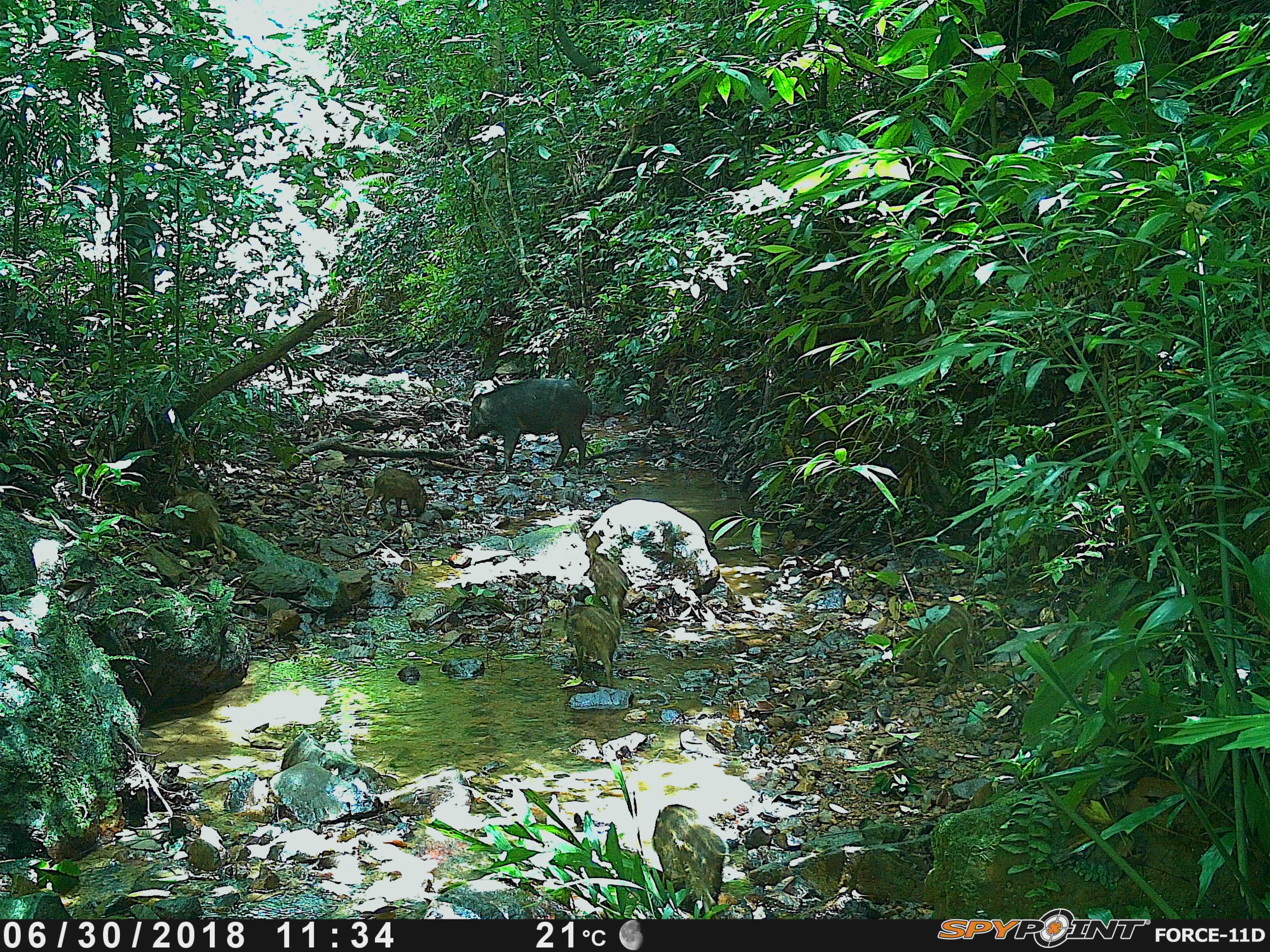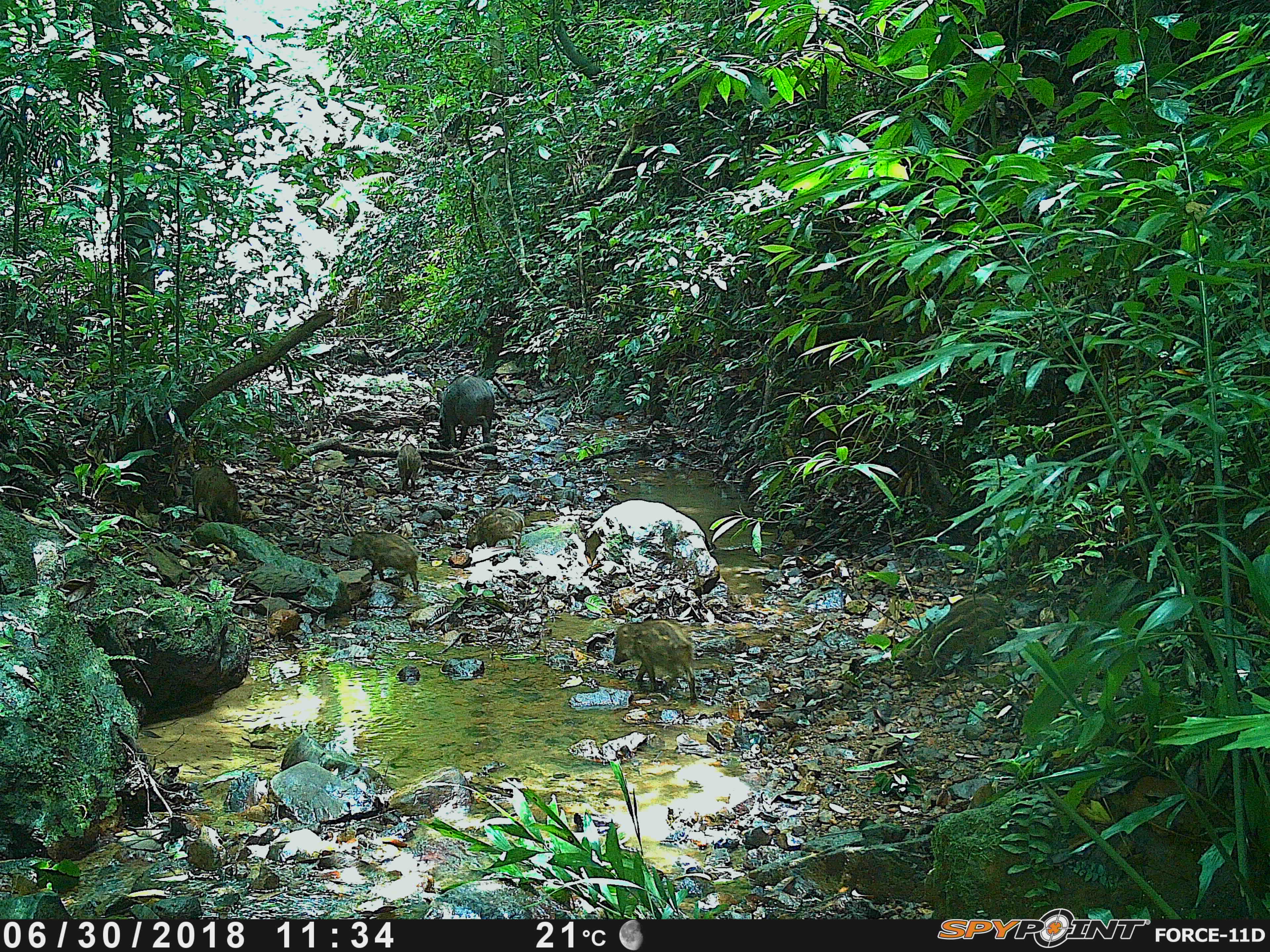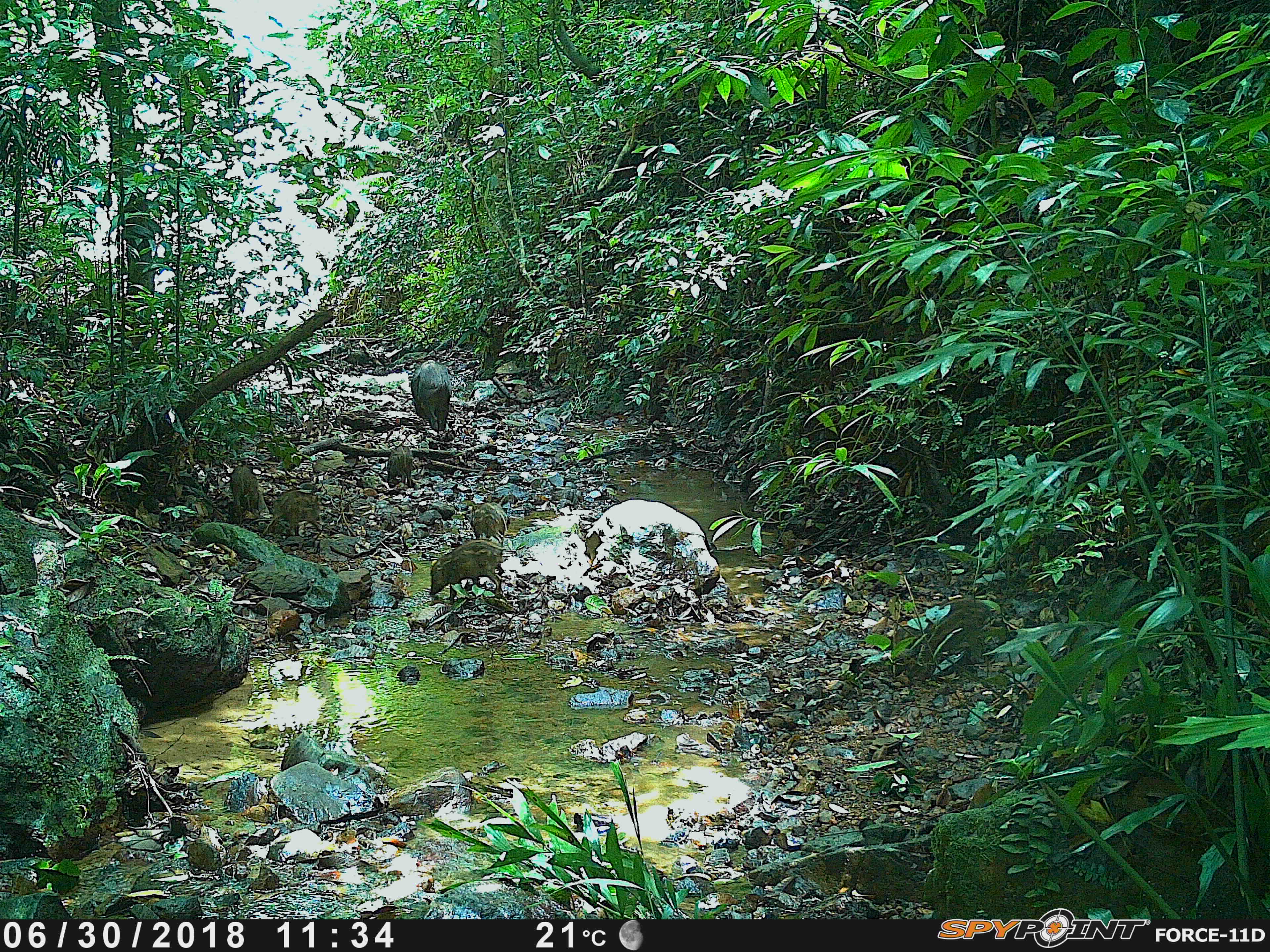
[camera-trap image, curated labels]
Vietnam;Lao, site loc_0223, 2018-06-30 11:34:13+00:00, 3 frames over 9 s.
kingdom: Animalia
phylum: Chordata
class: Mammalia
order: Artiodactyla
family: Suidae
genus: Sus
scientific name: Sus scrofa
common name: eurasian wild pig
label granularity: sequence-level